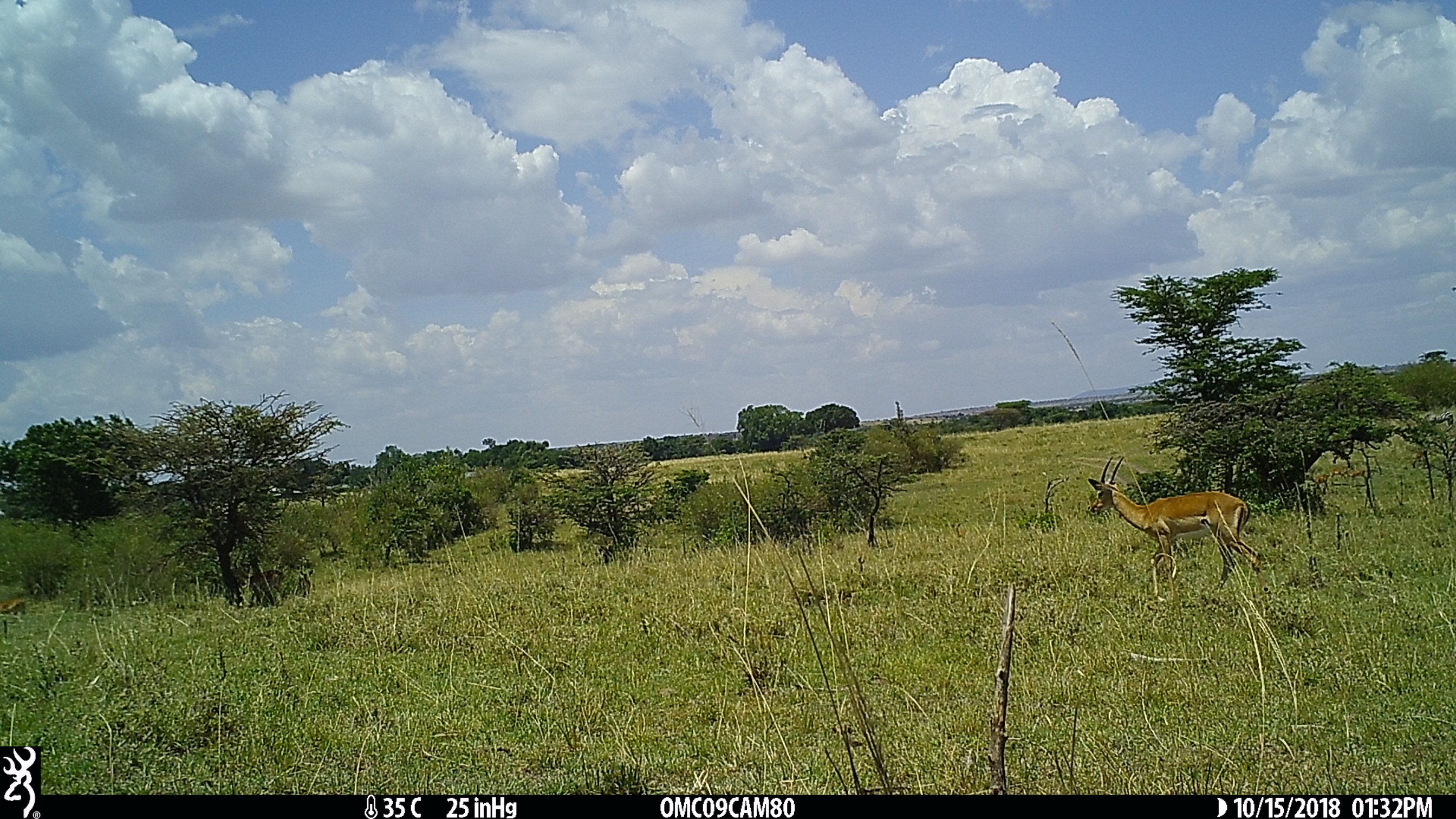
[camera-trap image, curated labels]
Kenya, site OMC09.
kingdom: Animalia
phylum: Chordata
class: Mammalia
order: Artiodactyla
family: Bovidae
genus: Aepyceros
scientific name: Aepyceros melampus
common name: impala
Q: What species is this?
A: Impala (Aepyceros melampus).